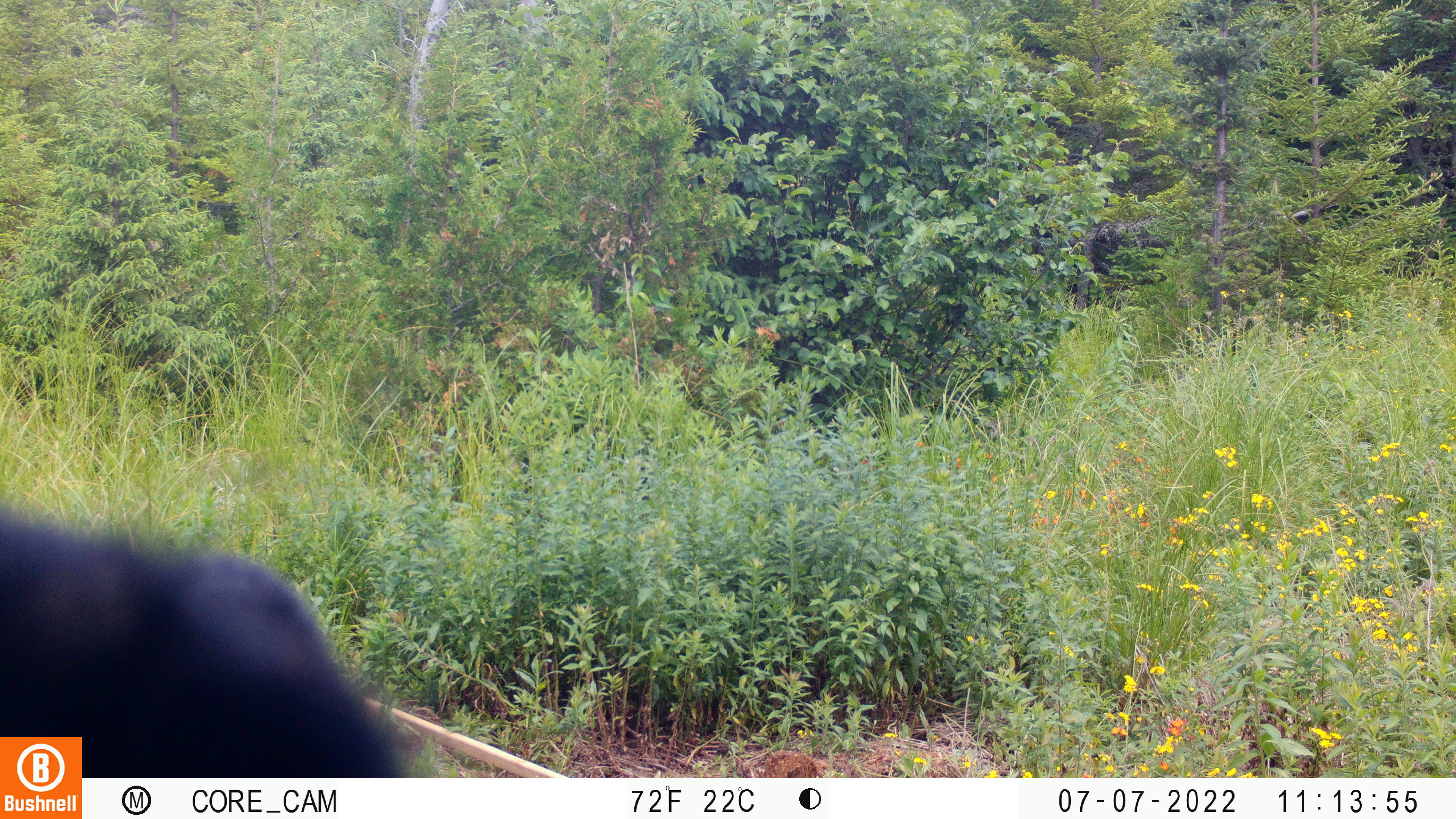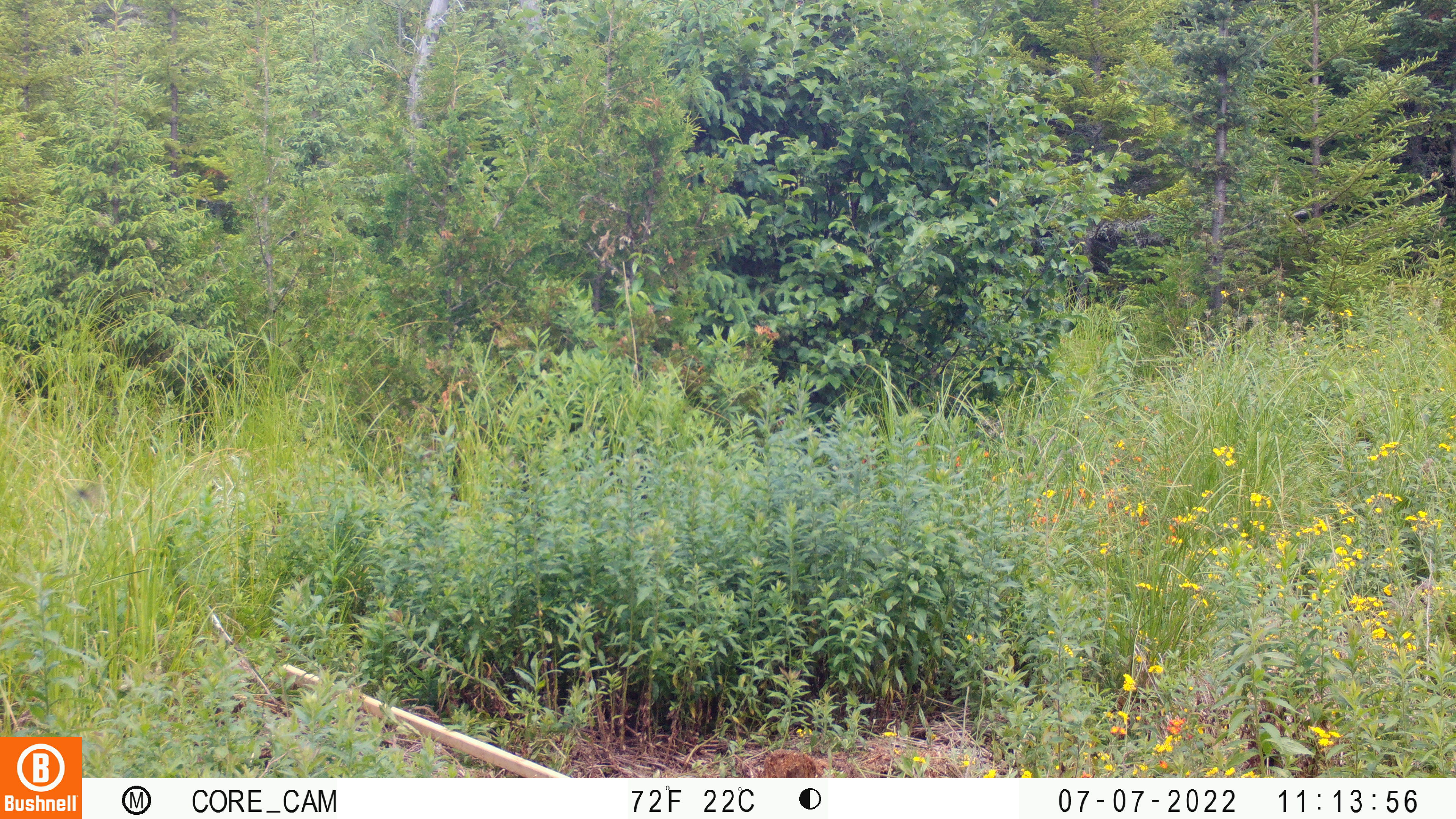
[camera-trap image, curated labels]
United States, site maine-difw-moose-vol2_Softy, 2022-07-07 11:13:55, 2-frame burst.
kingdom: Animalia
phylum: Chordata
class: Mammalia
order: Carnivora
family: Ursidae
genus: Ursus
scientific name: Ursus americanus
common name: black bear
Black bear (Ursus americanus).